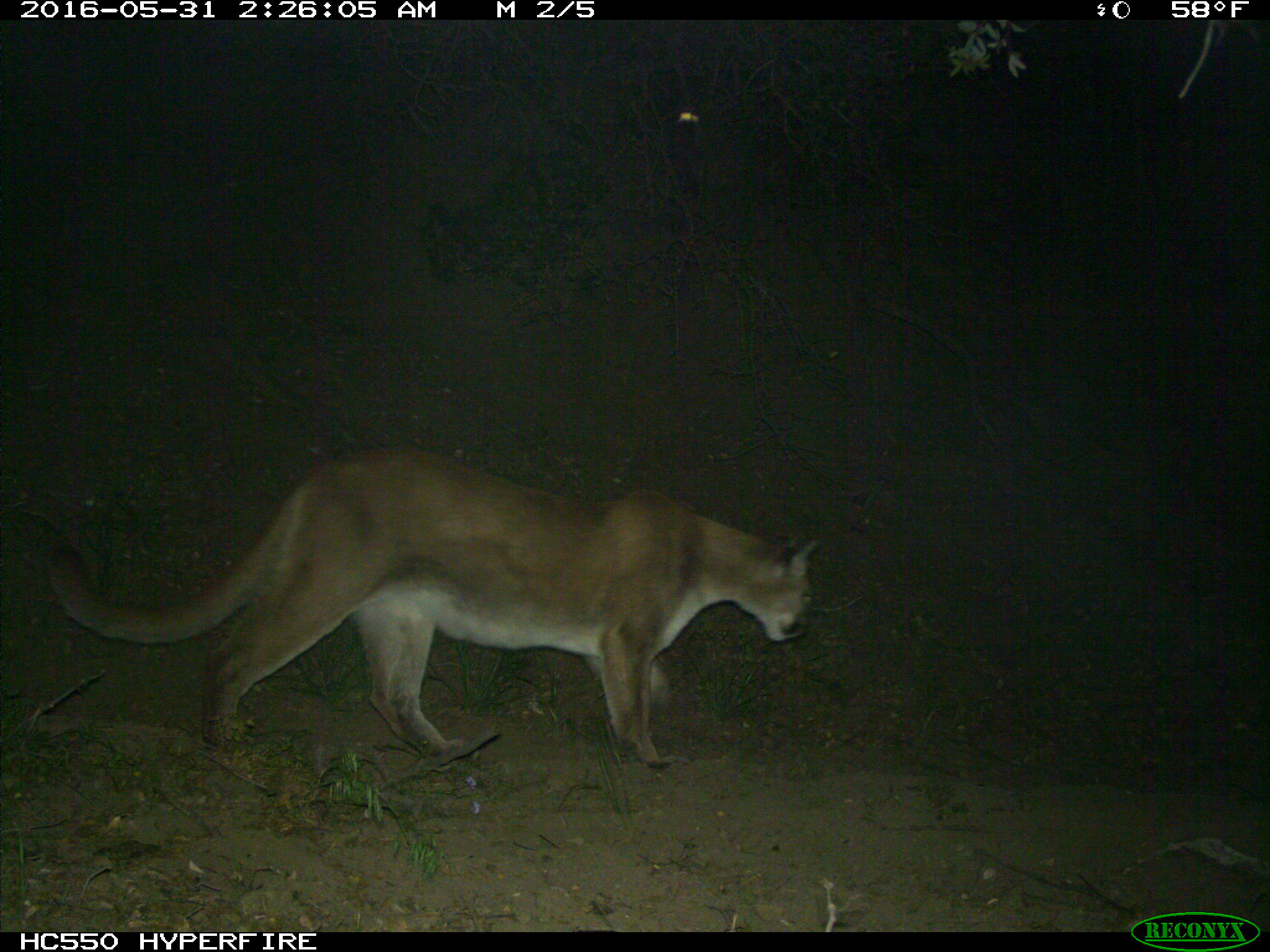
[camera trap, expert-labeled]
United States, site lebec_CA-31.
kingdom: Animalia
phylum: Chordata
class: Mammalia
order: Carnivora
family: Felidae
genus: Puma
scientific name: Puma concolor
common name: mountain lion